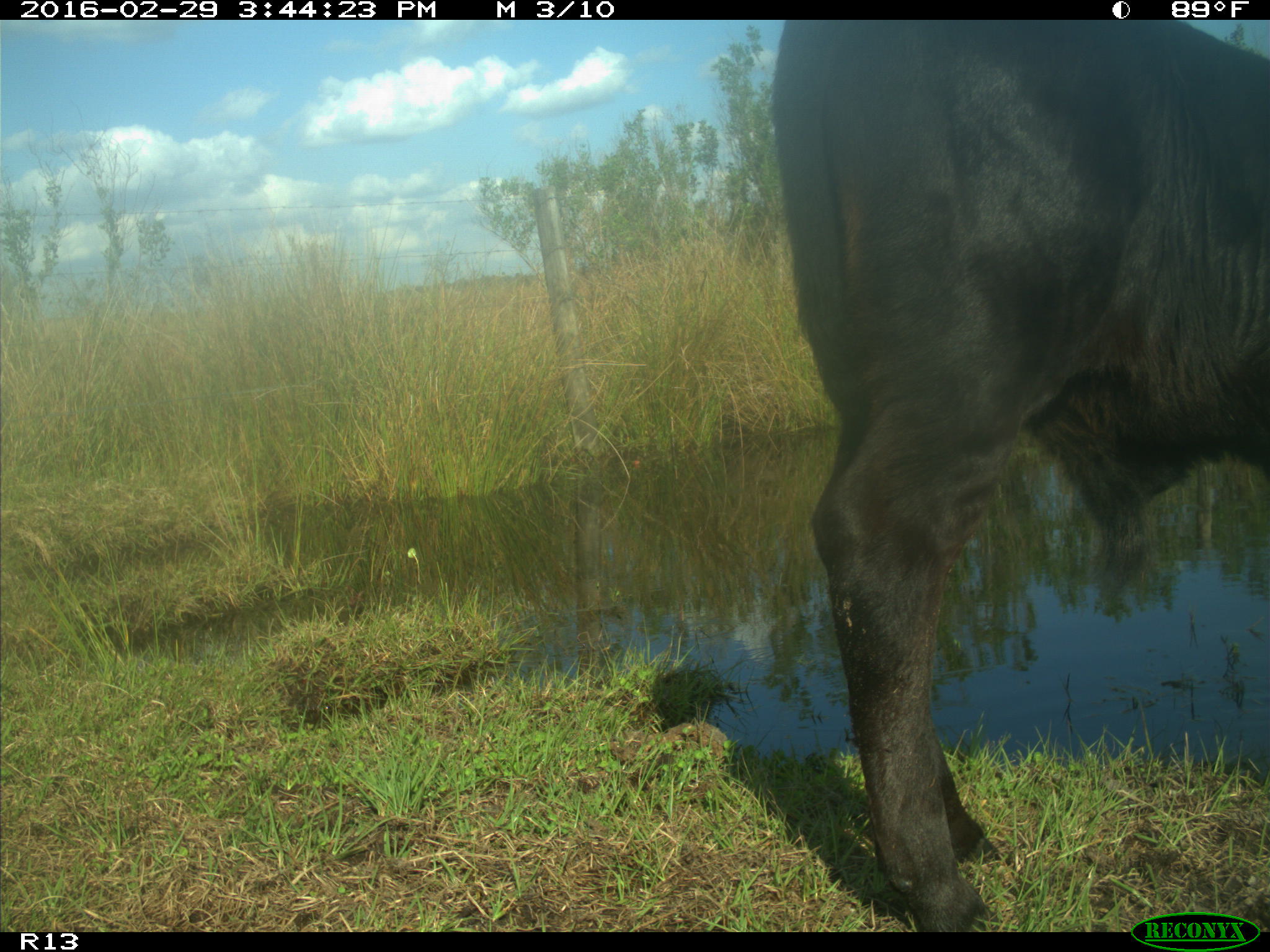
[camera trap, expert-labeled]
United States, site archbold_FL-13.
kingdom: Animalia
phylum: Chordata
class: Mammalia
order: Artiodactyla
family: Bovidae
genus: Bos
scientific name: Bos taurus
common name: domestic cow